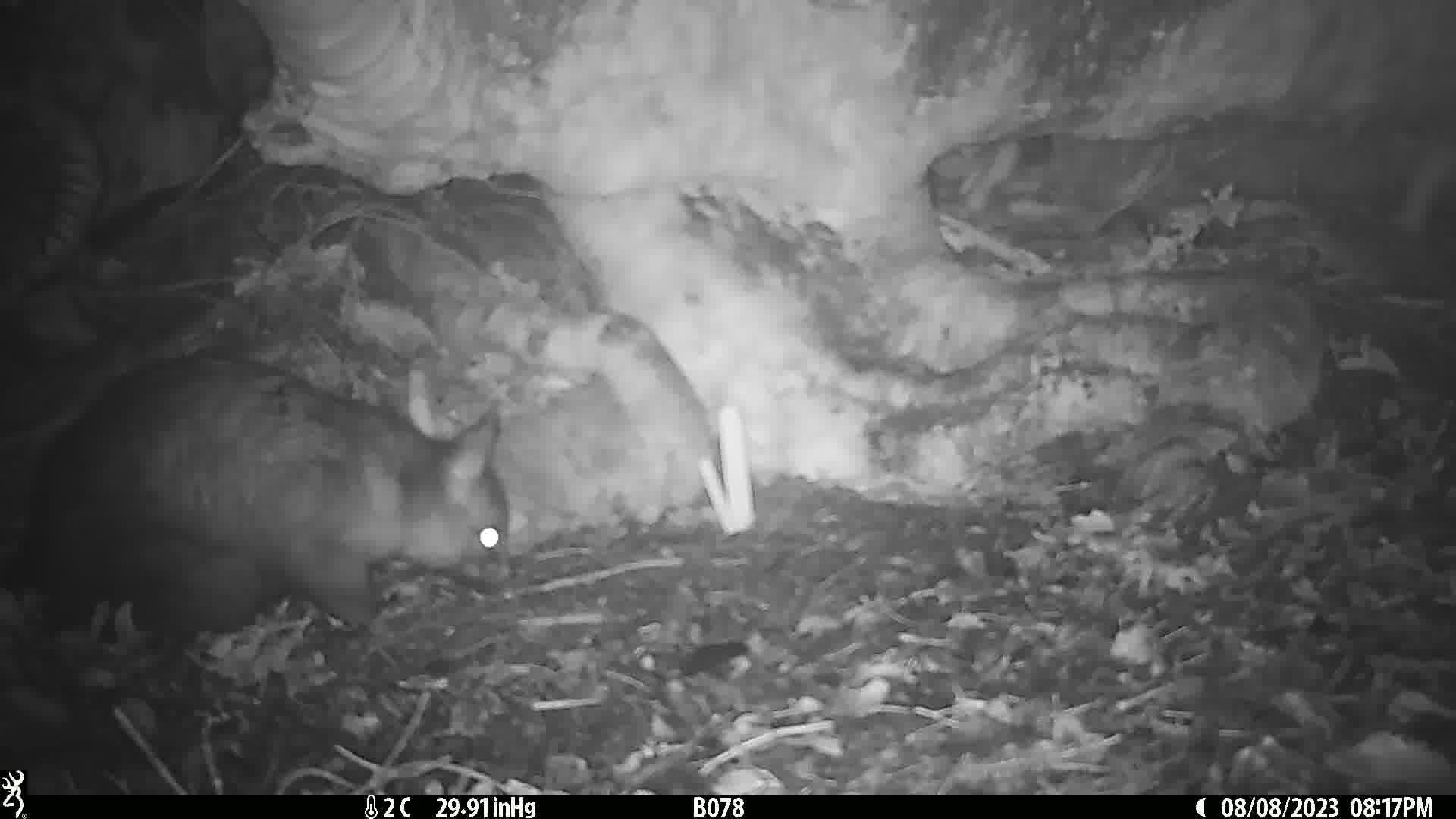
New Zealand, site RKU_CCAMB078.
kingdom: Animalia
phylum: Chordata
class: Mammalia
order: Diprotodontia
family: Phalangeridae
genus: Trichosurus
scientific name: Trichosurus vulpecula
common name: common brushtail possum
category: possum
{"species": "possum (common brushtail possum) (Trichosurus vulpecula)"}